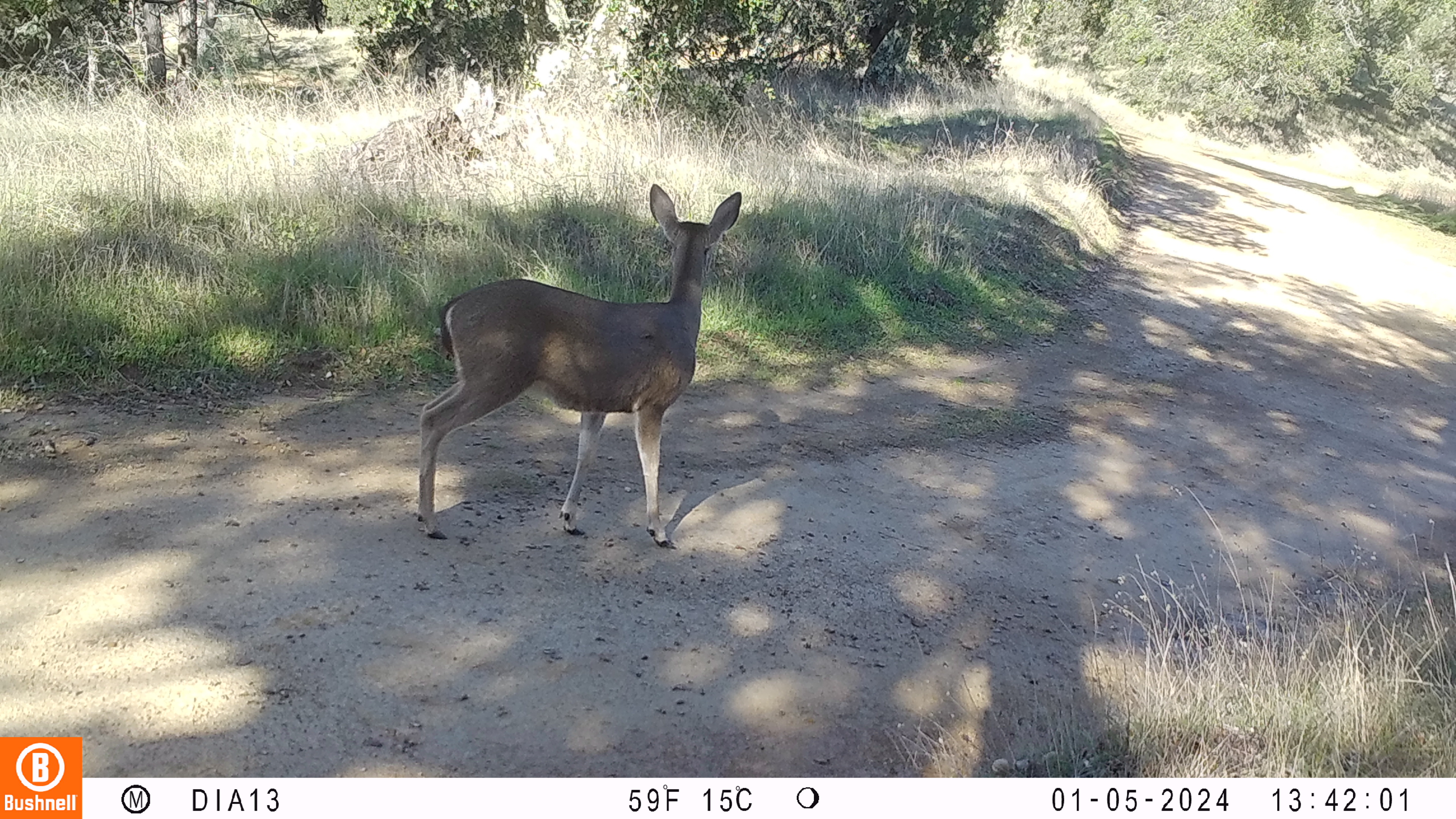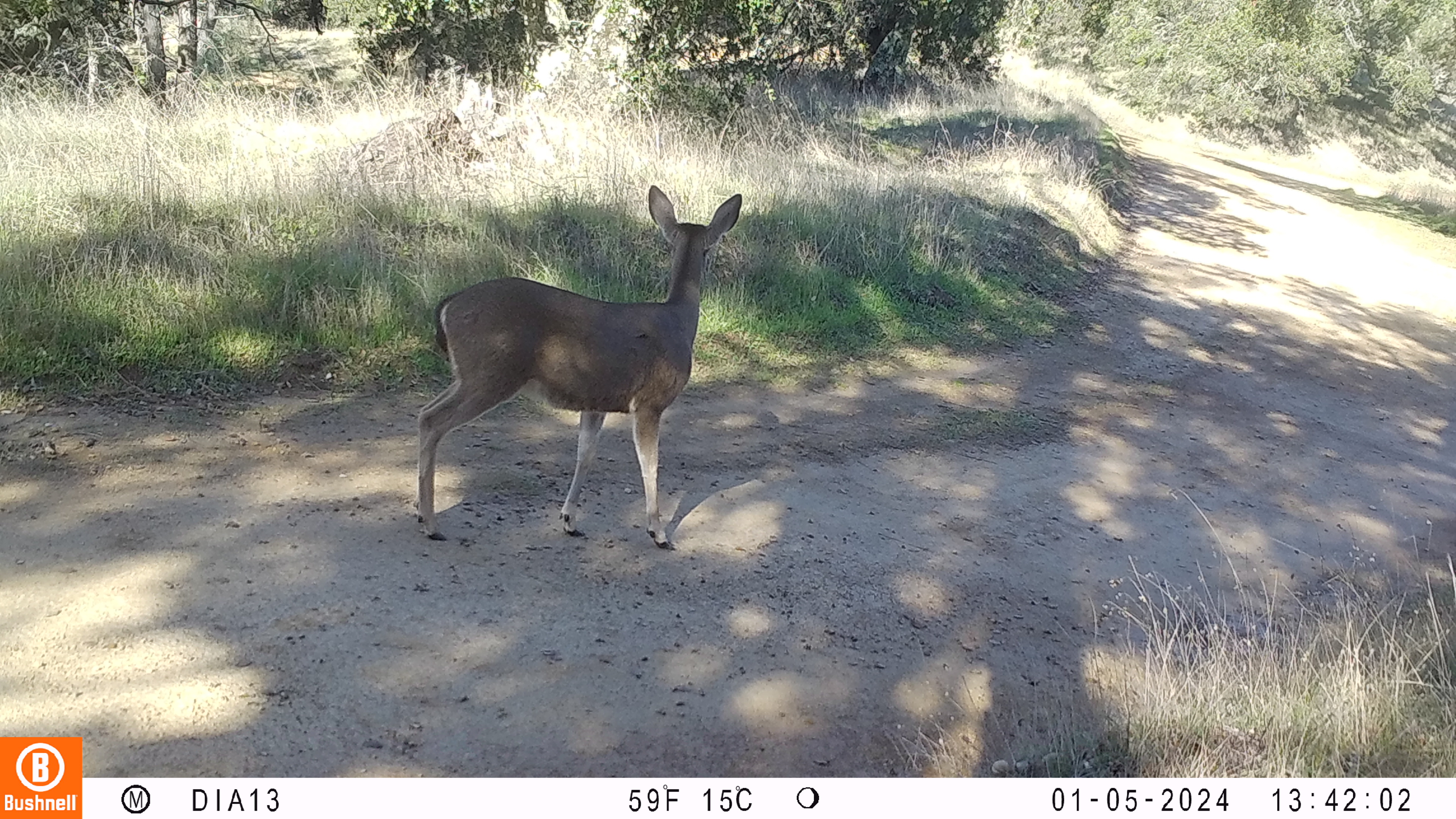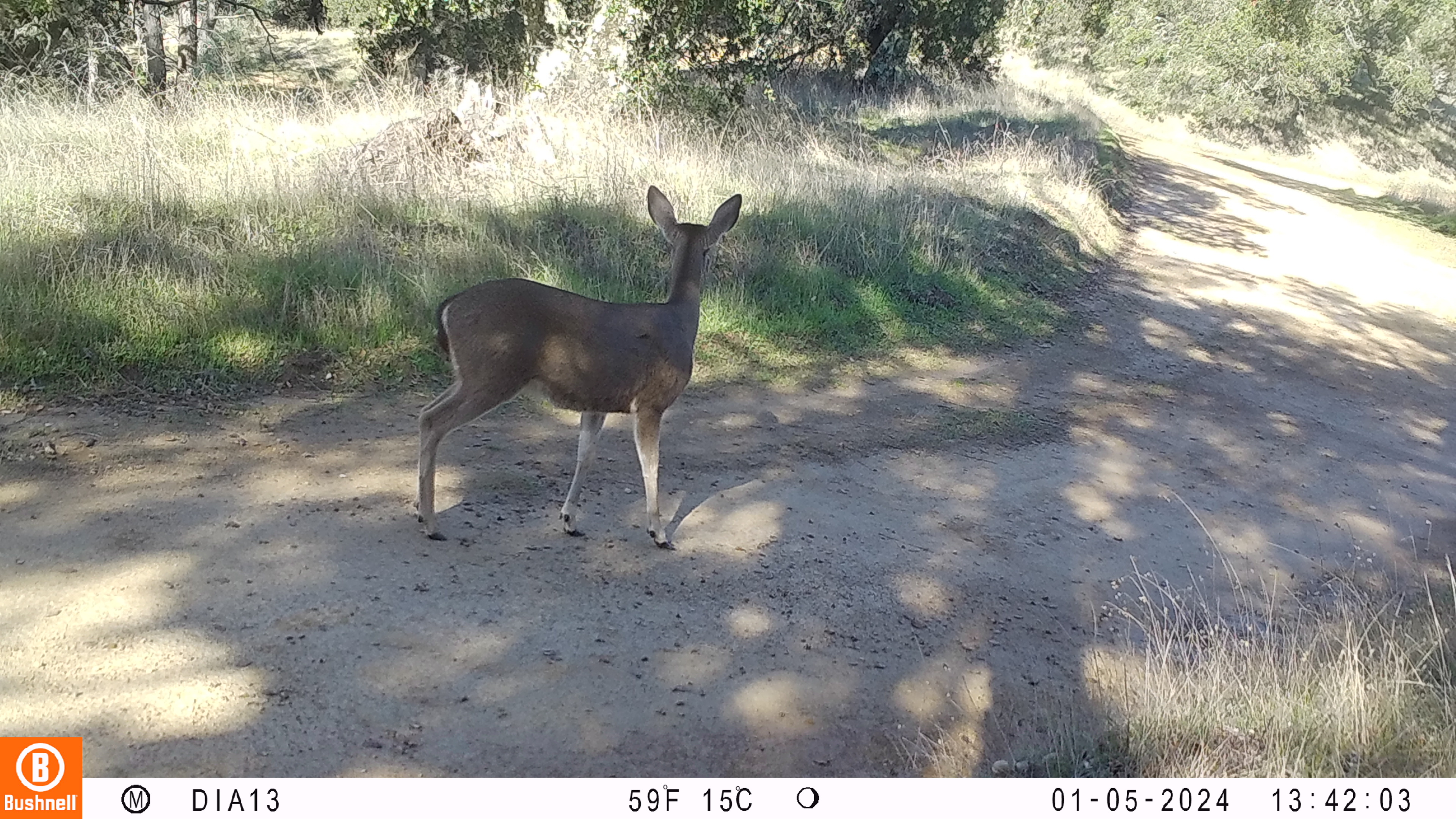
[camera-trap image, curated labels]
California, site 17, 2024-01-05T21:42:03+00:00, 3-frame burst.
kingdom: Animalia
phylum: Chordata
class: Mammalia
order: Artiodactyla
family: Cervidae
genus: Odocoileus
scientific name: Odocoileus hemionus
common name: mule deer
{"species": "mule deer (Odocoileus hemionus)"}